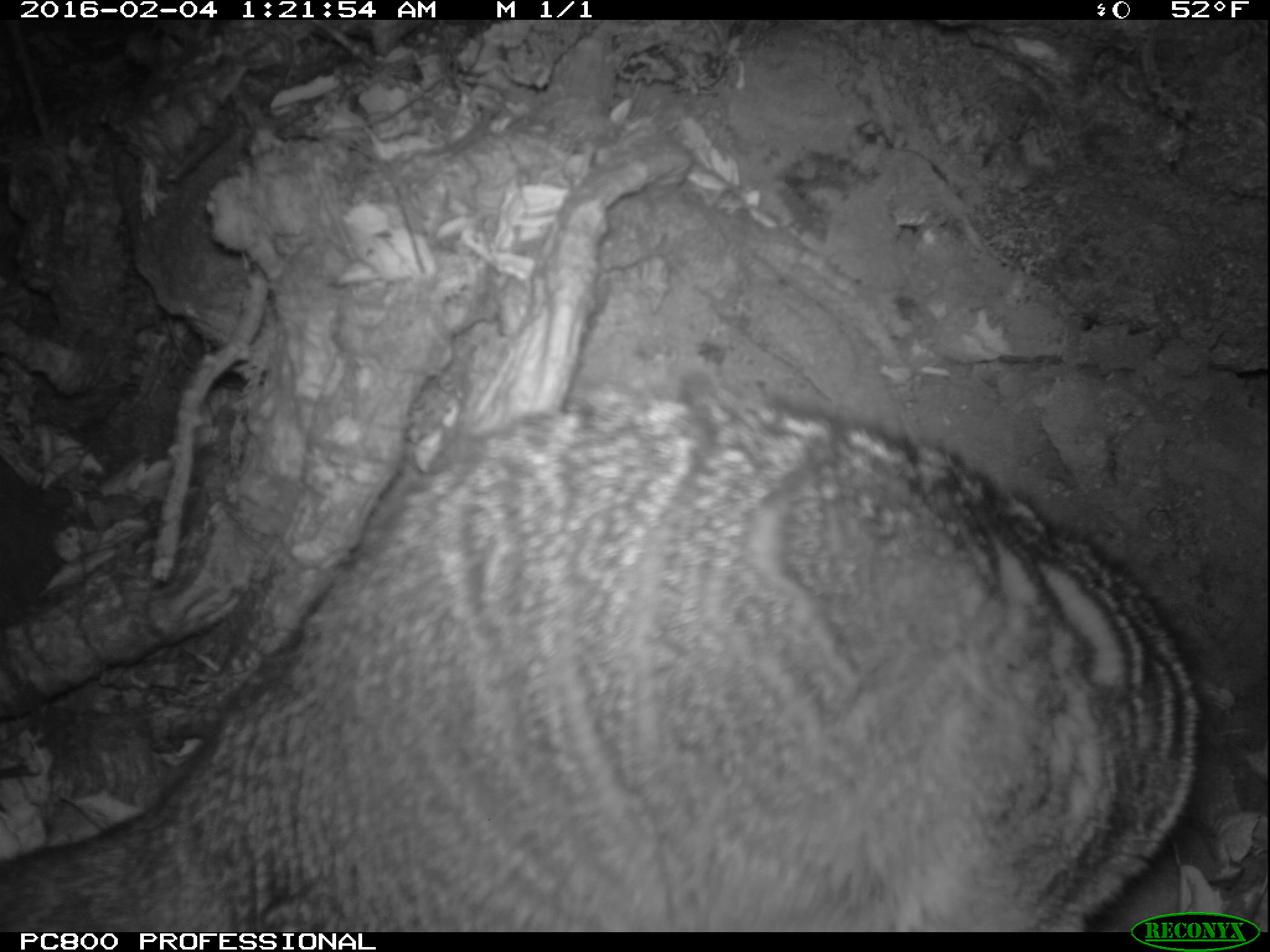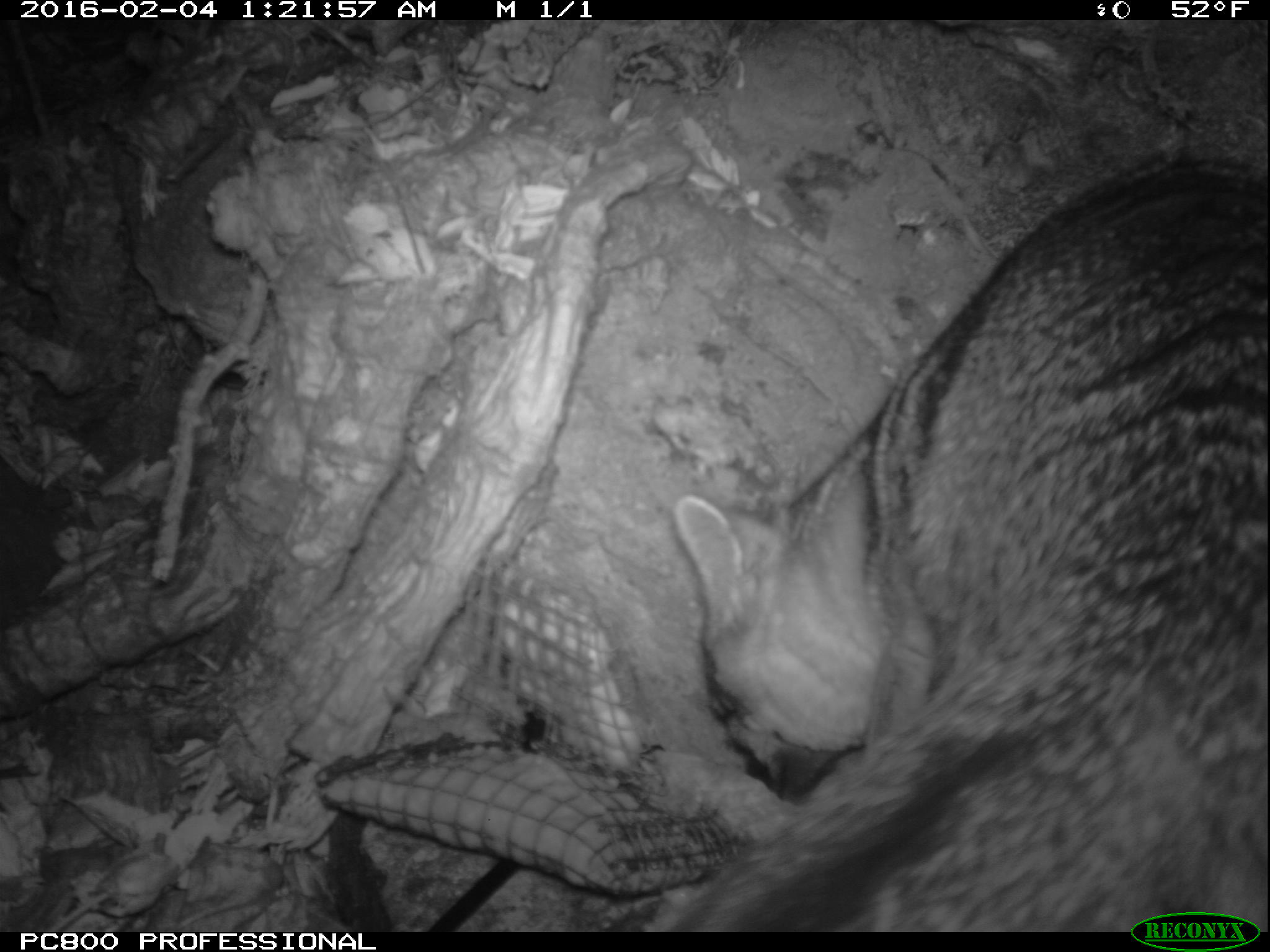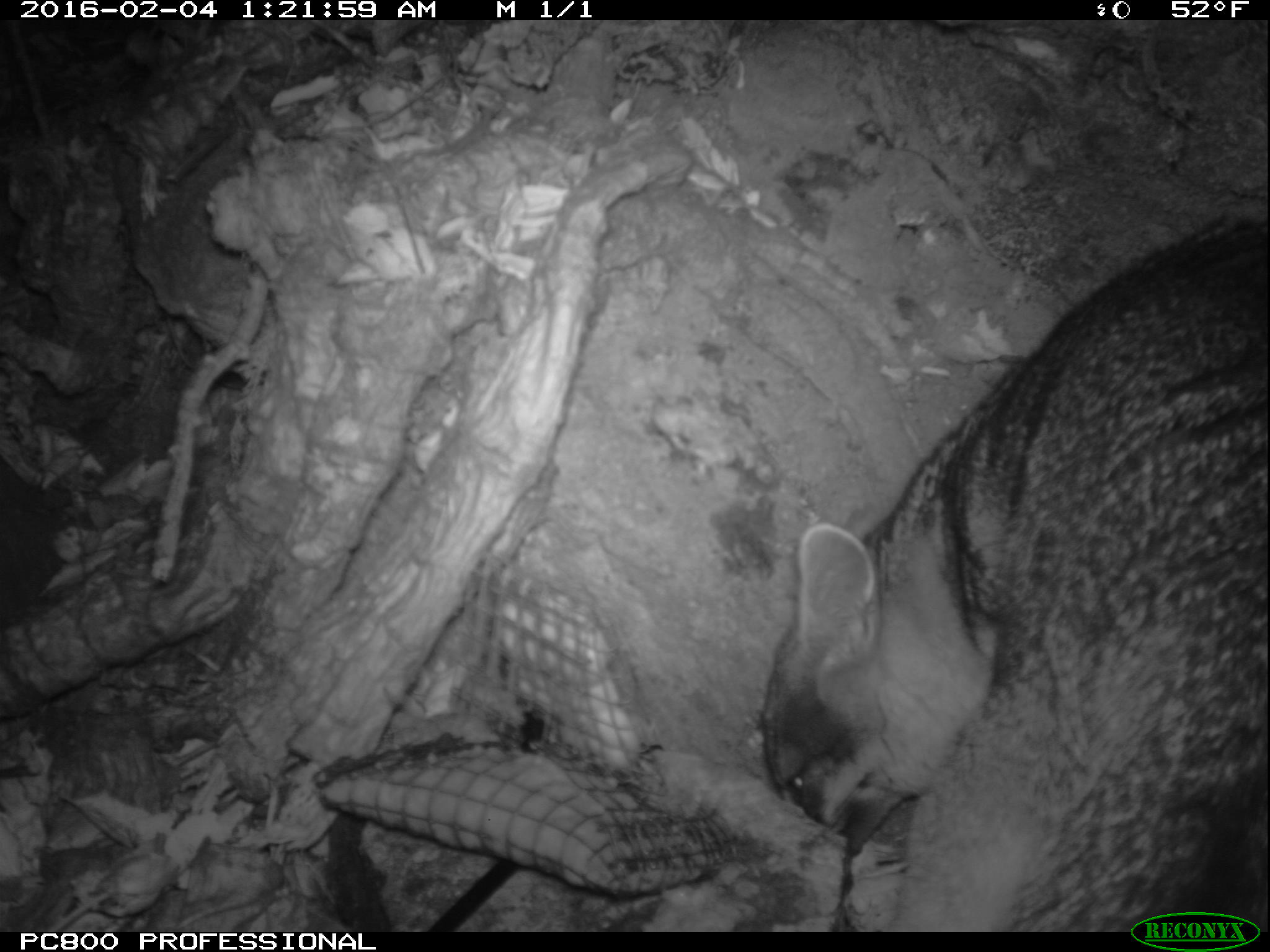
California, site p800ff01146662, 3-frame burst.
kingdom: Animalia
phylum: Chordata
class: Mammalia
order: Carnivora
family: Canidae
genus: Urocyon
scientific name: Urocyon littoralis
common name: island fox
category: fox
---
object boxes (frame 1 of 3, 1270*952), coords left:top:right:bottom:
fox: 0:381:1202:930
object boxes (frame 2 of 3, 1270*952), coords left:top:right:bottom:
fox: 645:154:1269:931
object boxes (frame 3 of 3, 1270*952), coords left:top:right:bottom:
fox: 757:213:1269:932